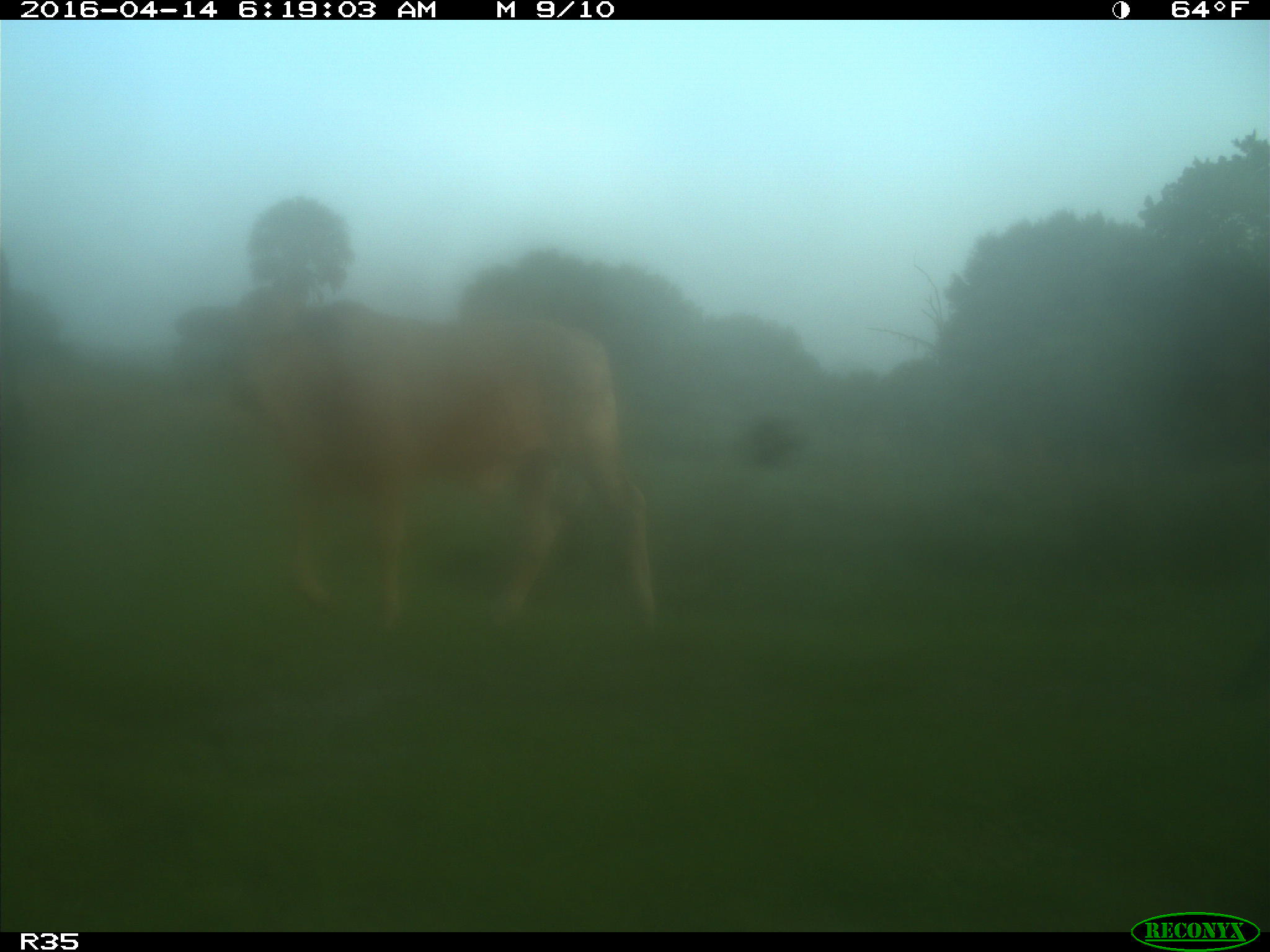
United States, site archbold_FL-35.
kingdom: Animalia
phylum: Chordata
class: Mammalia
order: Artiodactyla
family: Bovidae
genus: Bos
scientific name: Bos taurus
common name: domestic cow